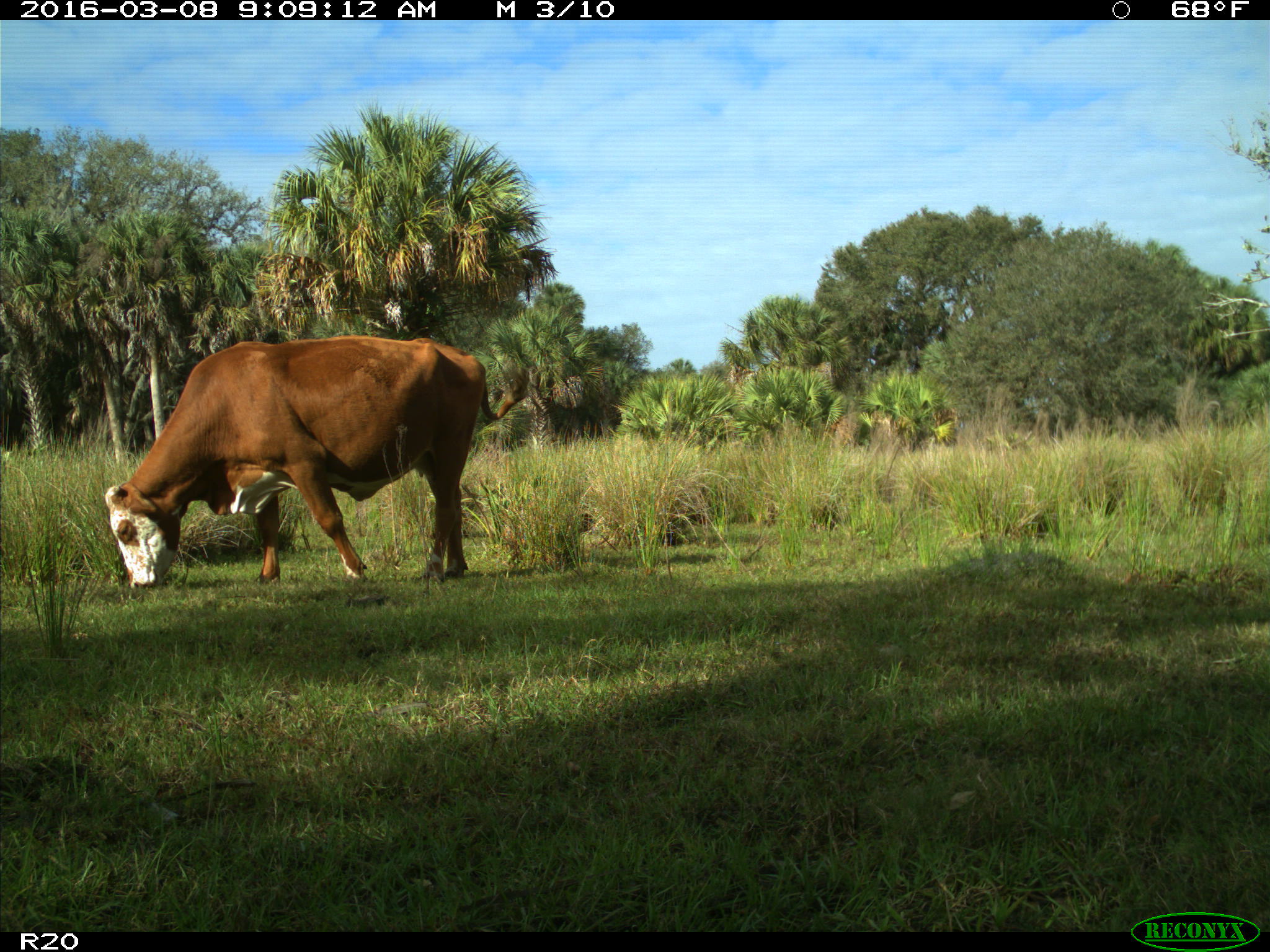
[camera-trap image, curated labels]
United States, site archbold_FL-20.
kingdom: Animalia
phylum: Chordata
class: Mammalia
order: Artiodactyla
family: Bovidae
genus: Bos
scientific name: Bos taurus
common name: domestic cow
Bos taurus (domestic cow).